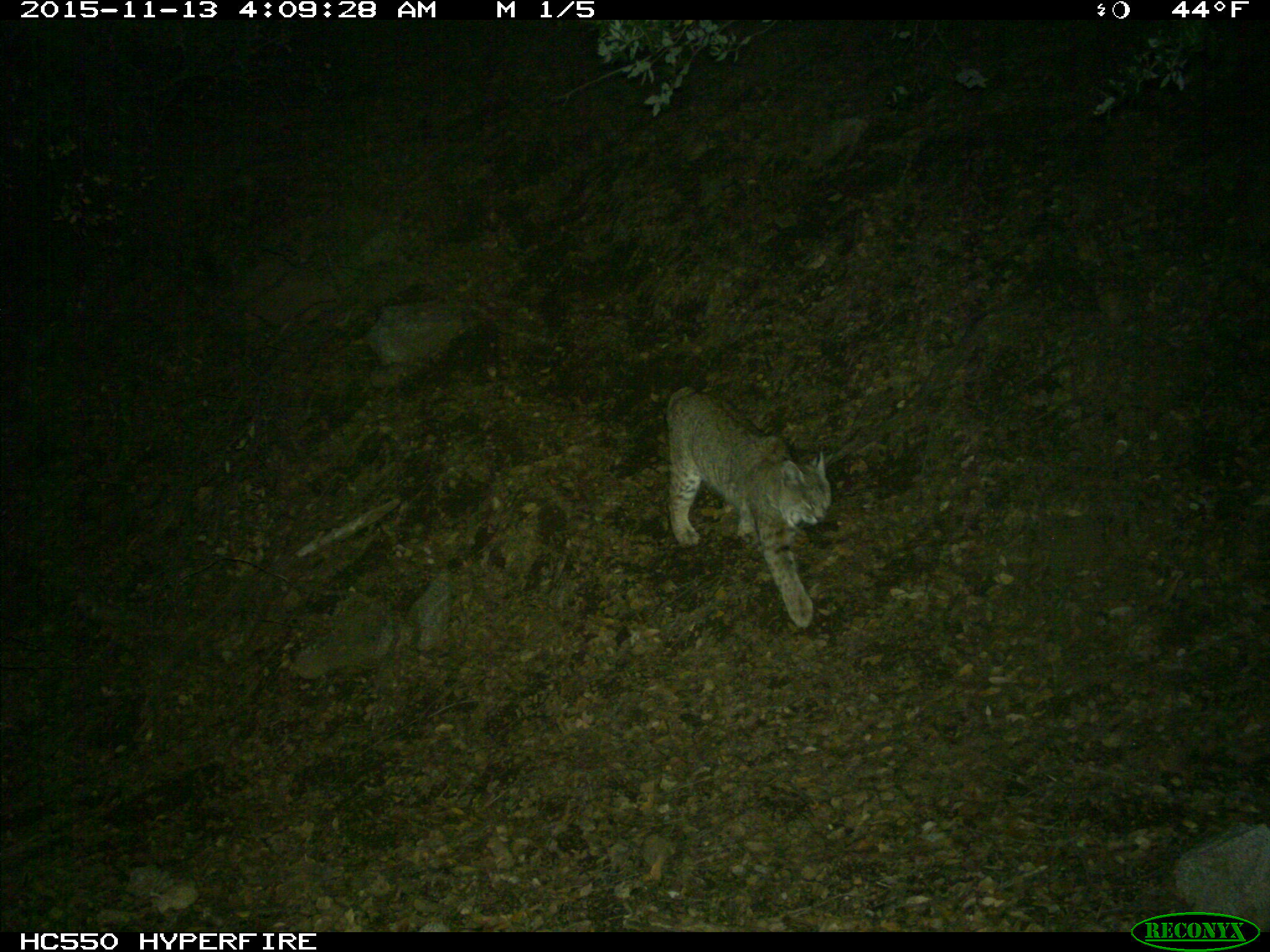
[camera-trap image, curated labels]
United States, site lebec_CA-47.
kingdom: Animalia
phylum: Chordata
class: Mammalia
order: Carnivora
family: Felidae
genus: Lynx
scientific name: Lynx rufus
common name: bobcat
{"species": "Lynx rufus (bobcat)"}